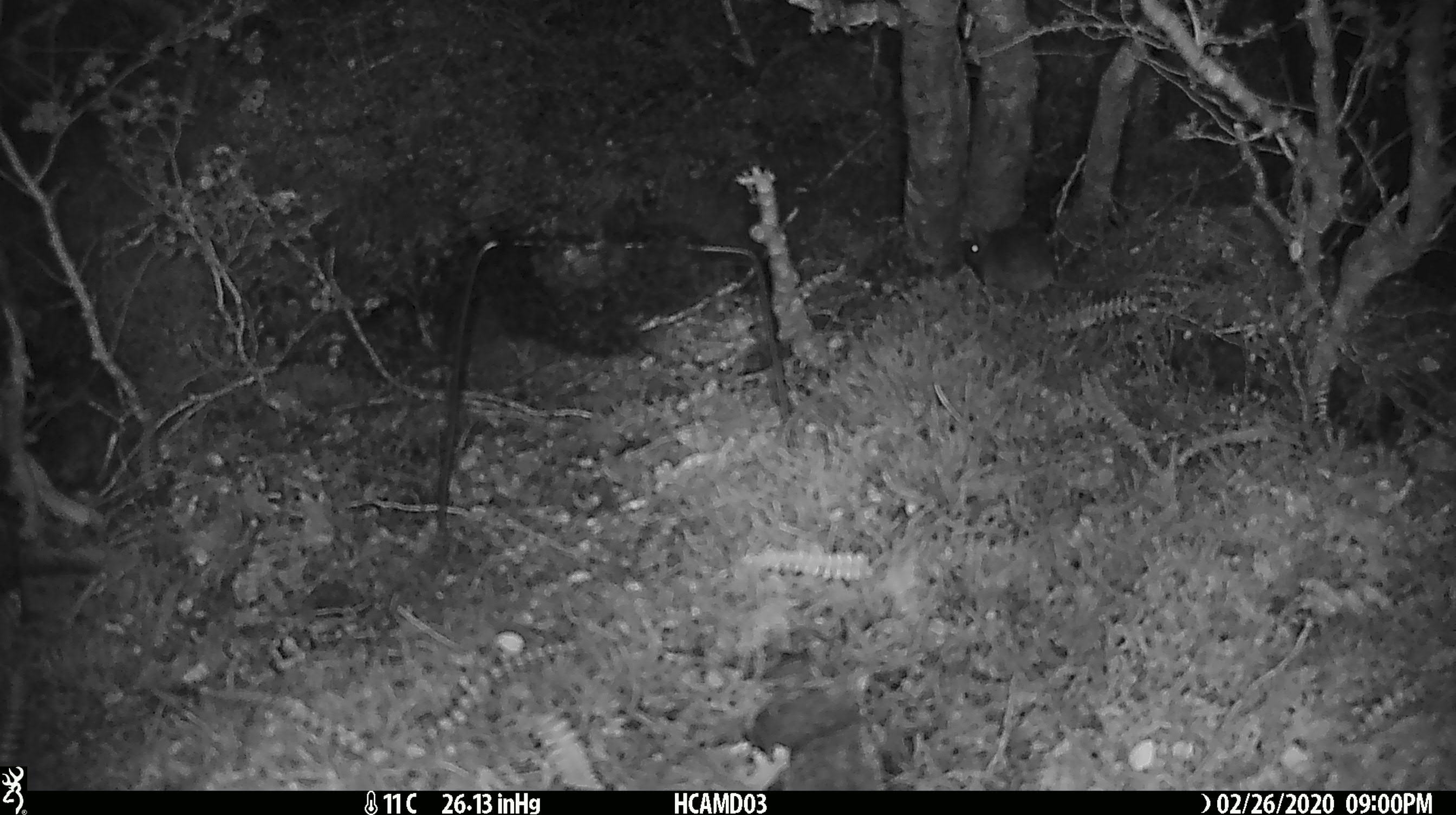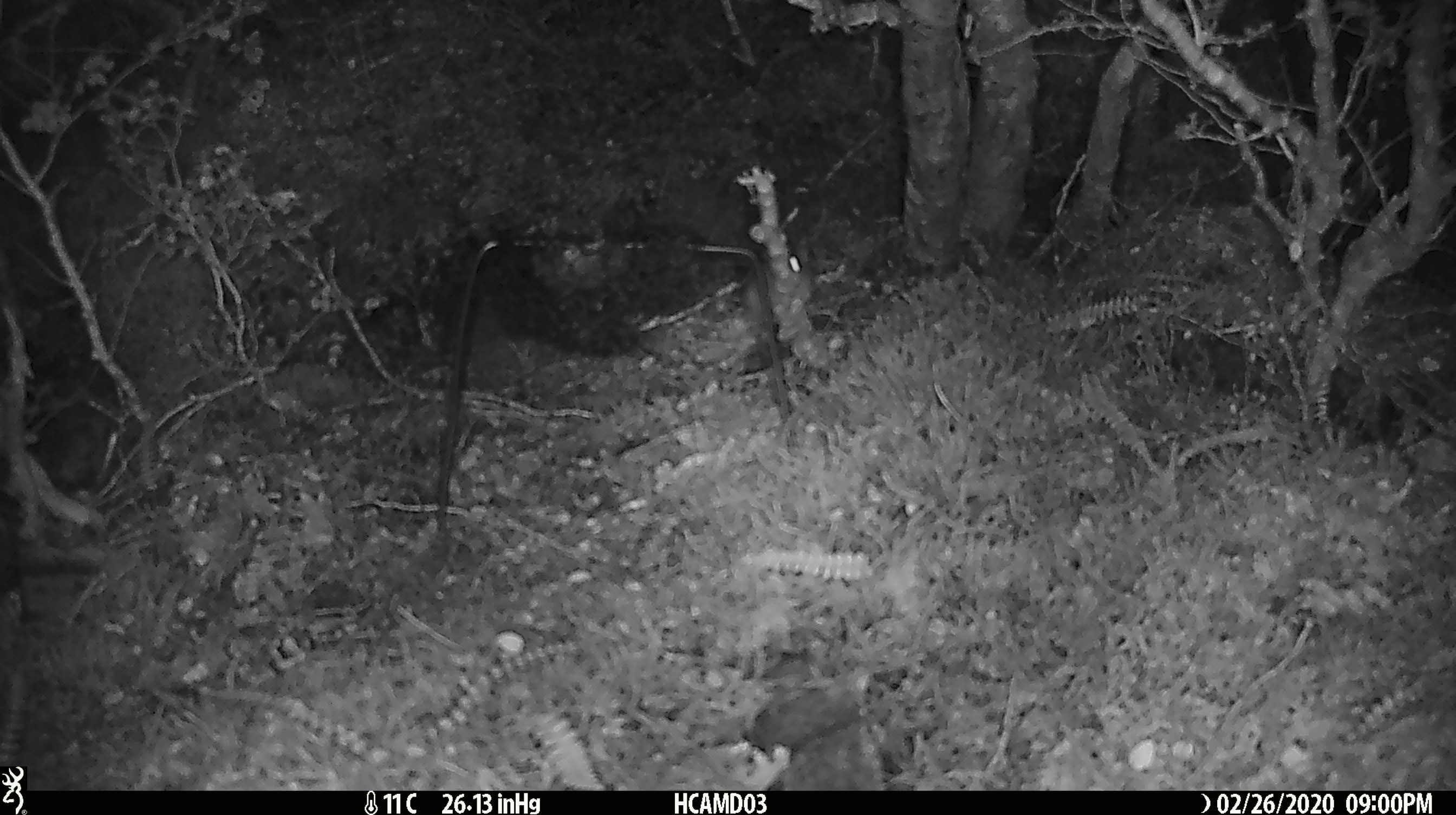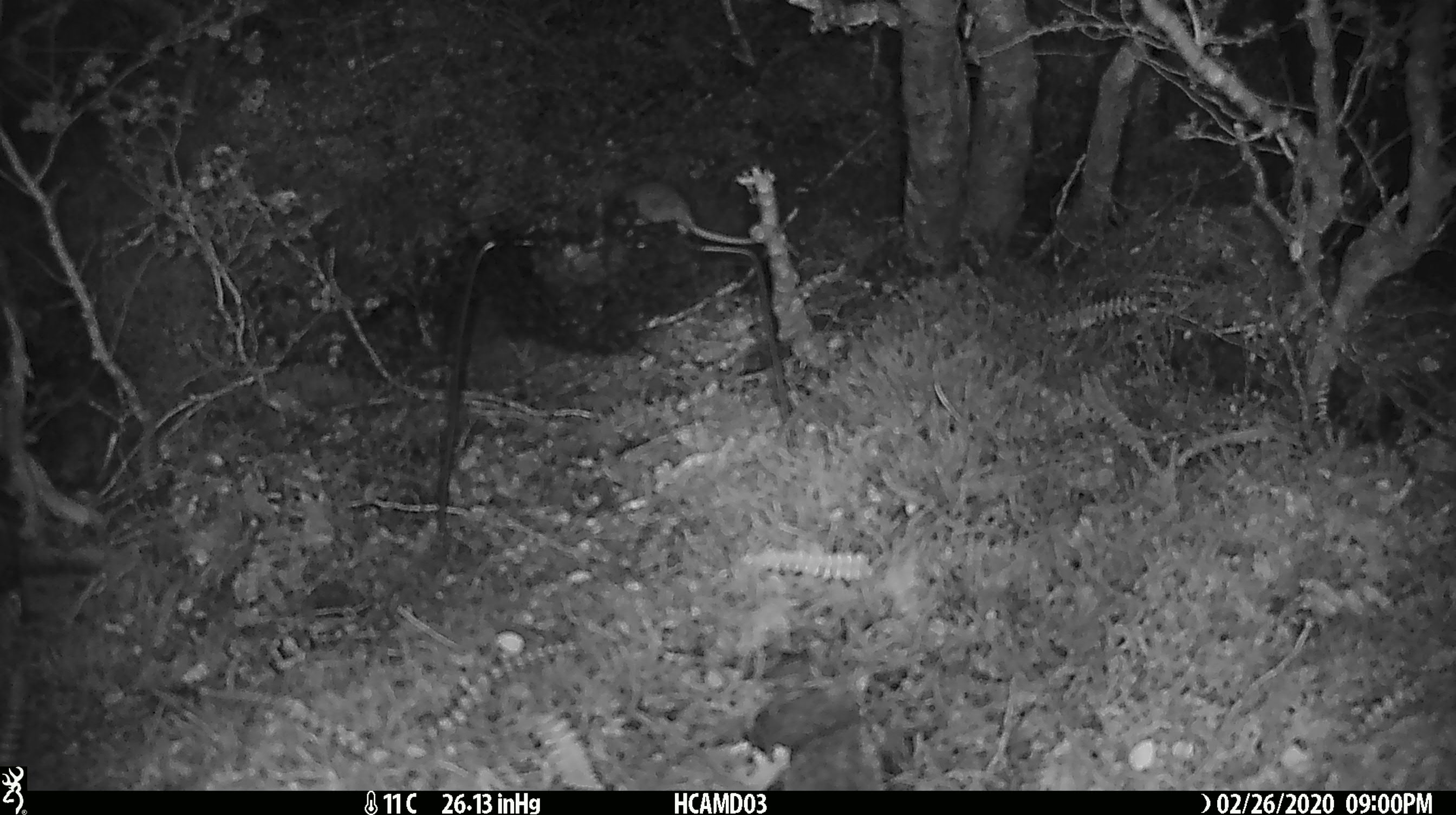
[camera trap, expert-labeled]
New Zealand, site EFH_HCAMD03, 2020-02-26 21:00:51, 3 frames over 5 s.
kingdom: Animalia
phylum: Chordata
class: Mammalia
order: Rodentia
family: Muridae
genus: Mus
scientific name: Mus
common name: mouse